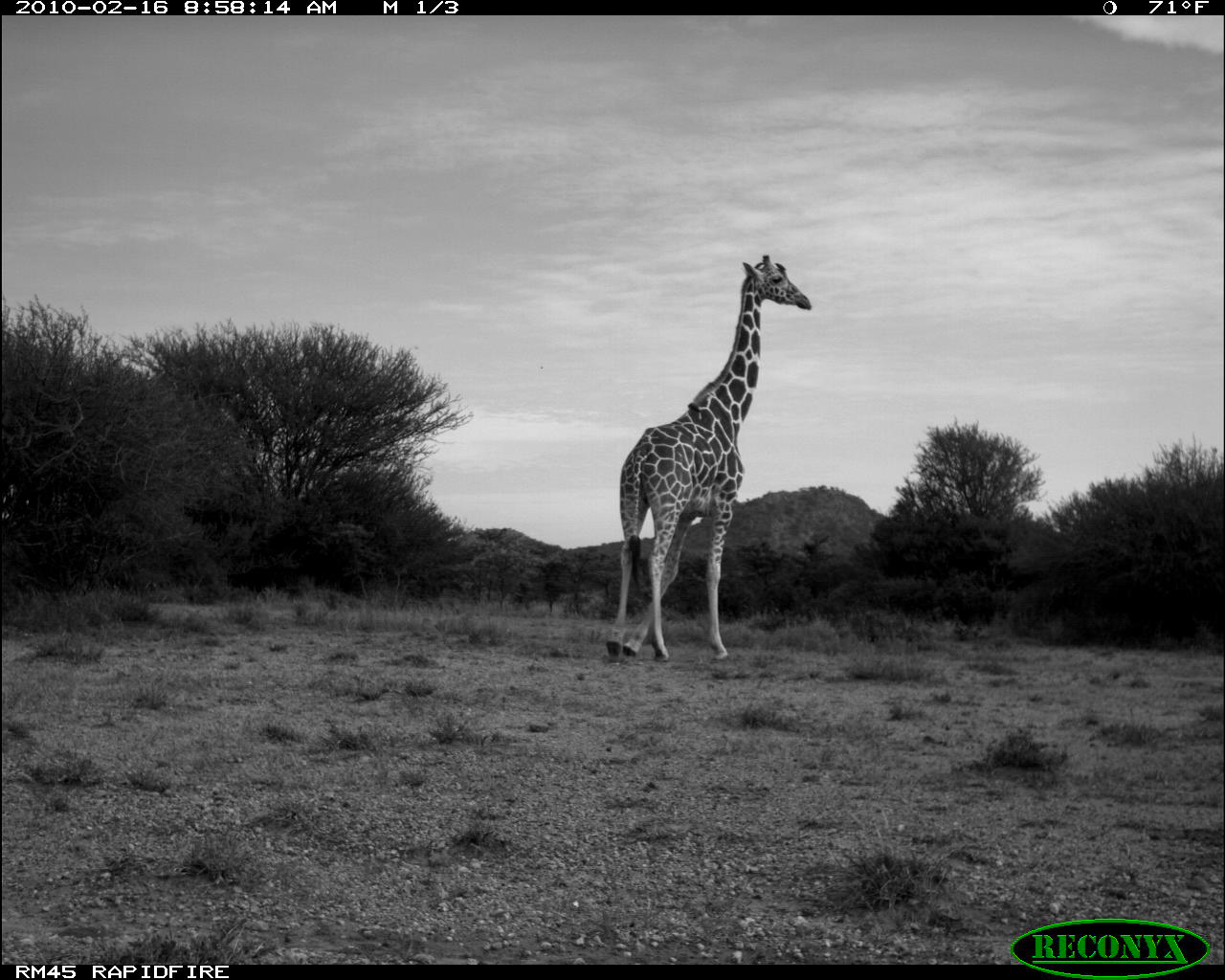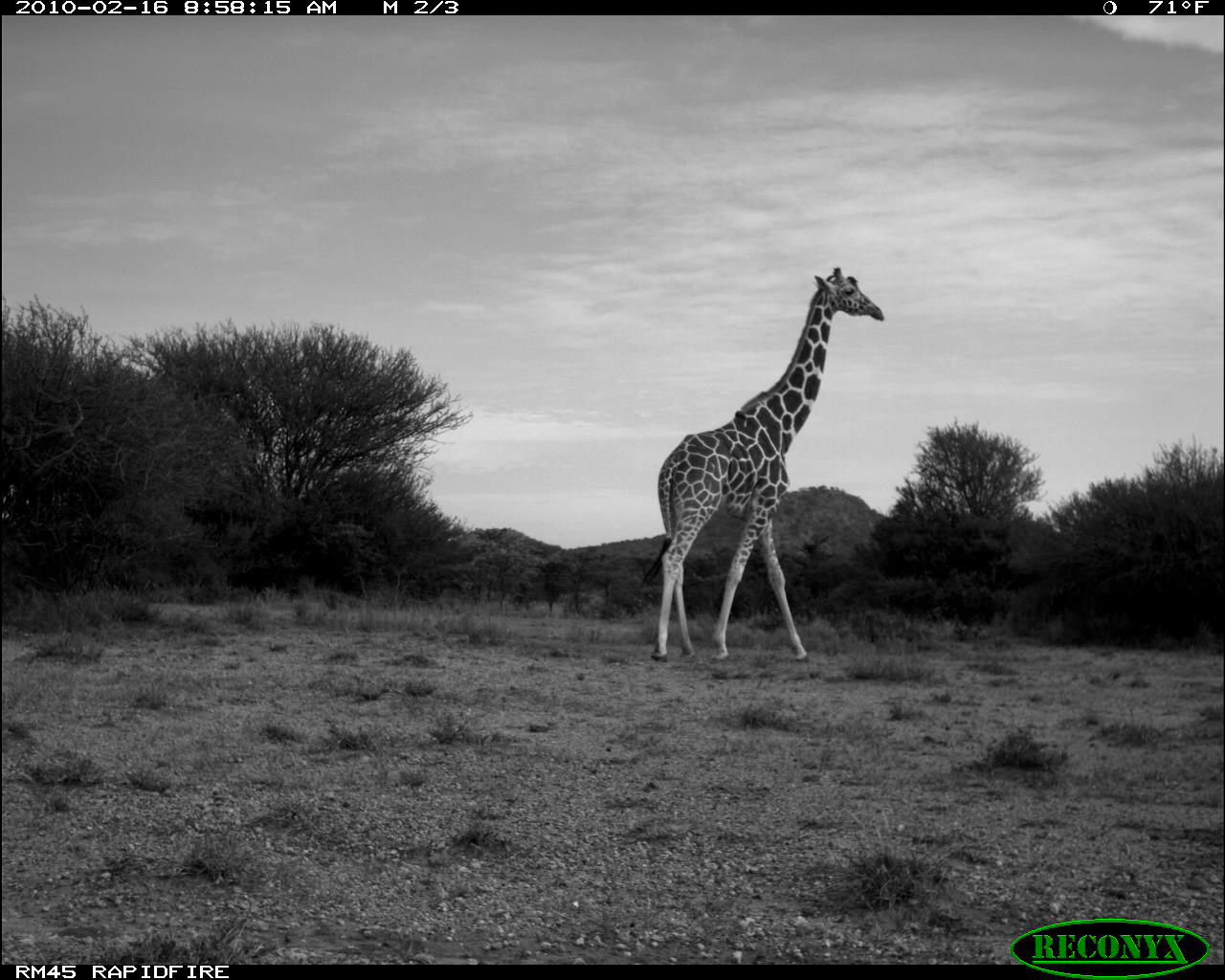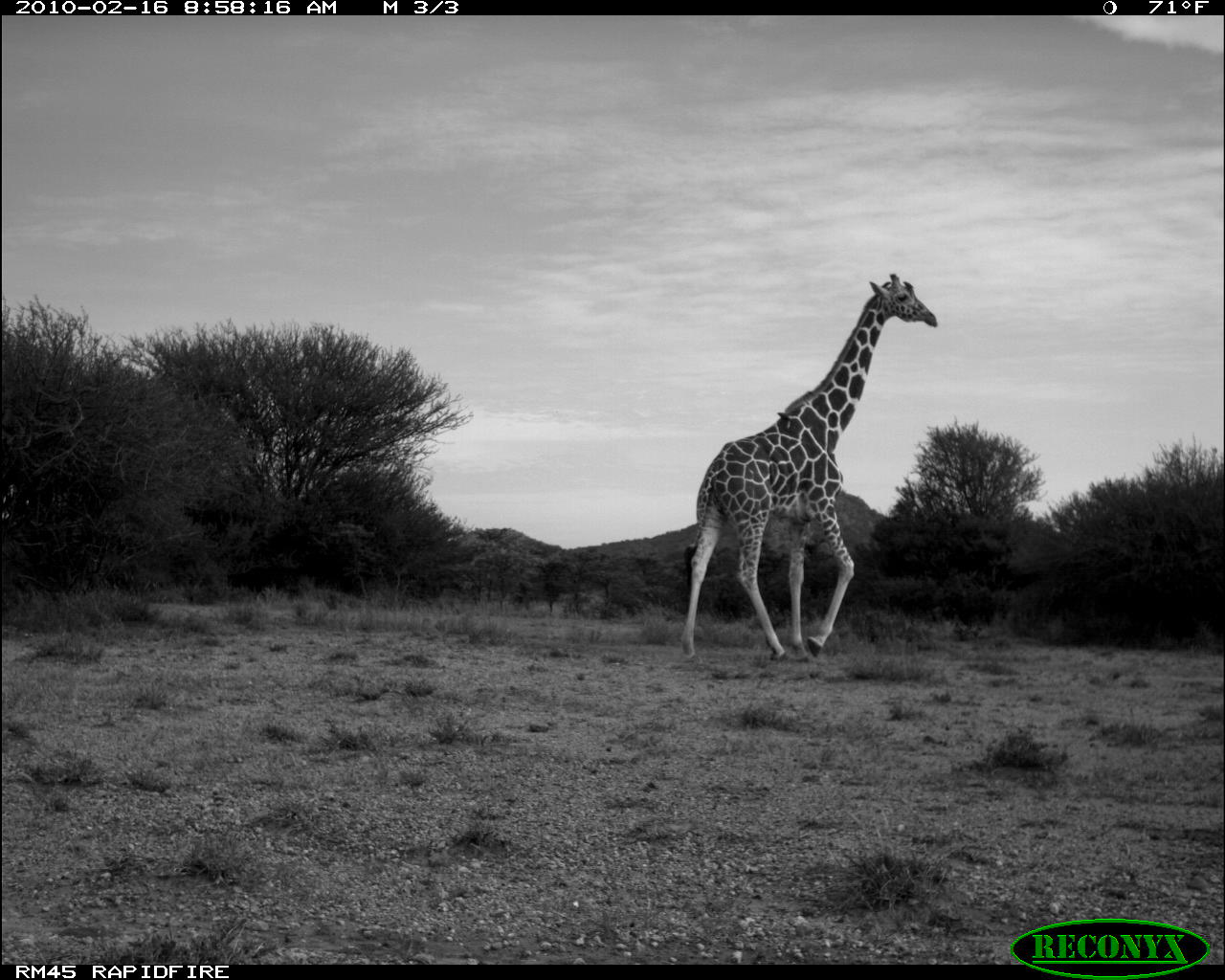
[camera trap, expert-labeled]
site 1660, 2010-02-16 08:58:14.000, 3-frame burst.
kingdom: Animalia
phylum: Chordata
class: Mammalia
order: Artiodactyla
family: Giraffidae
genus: Giraffa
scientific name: Giraffa camelopardalis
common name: giraffe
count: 1